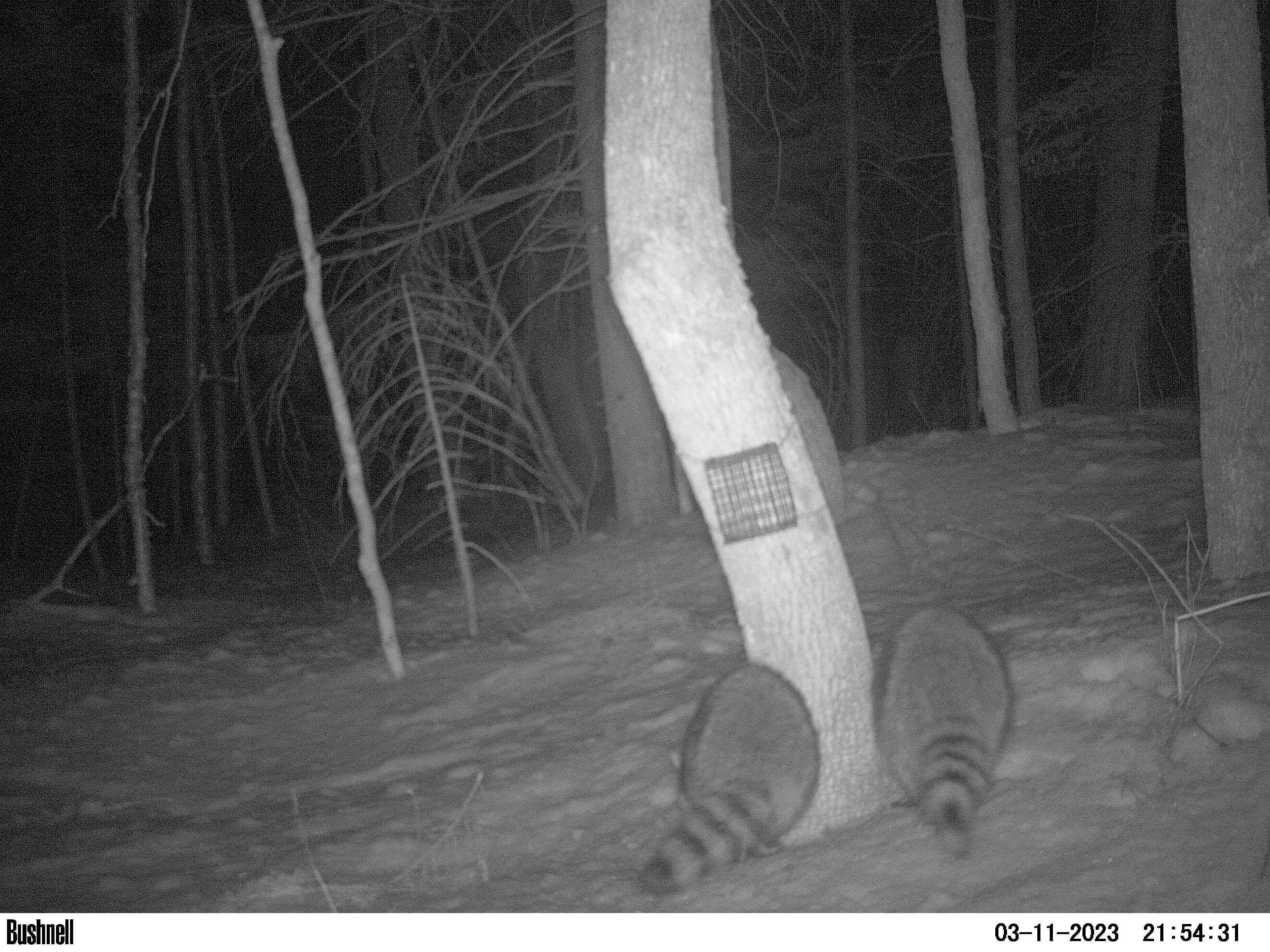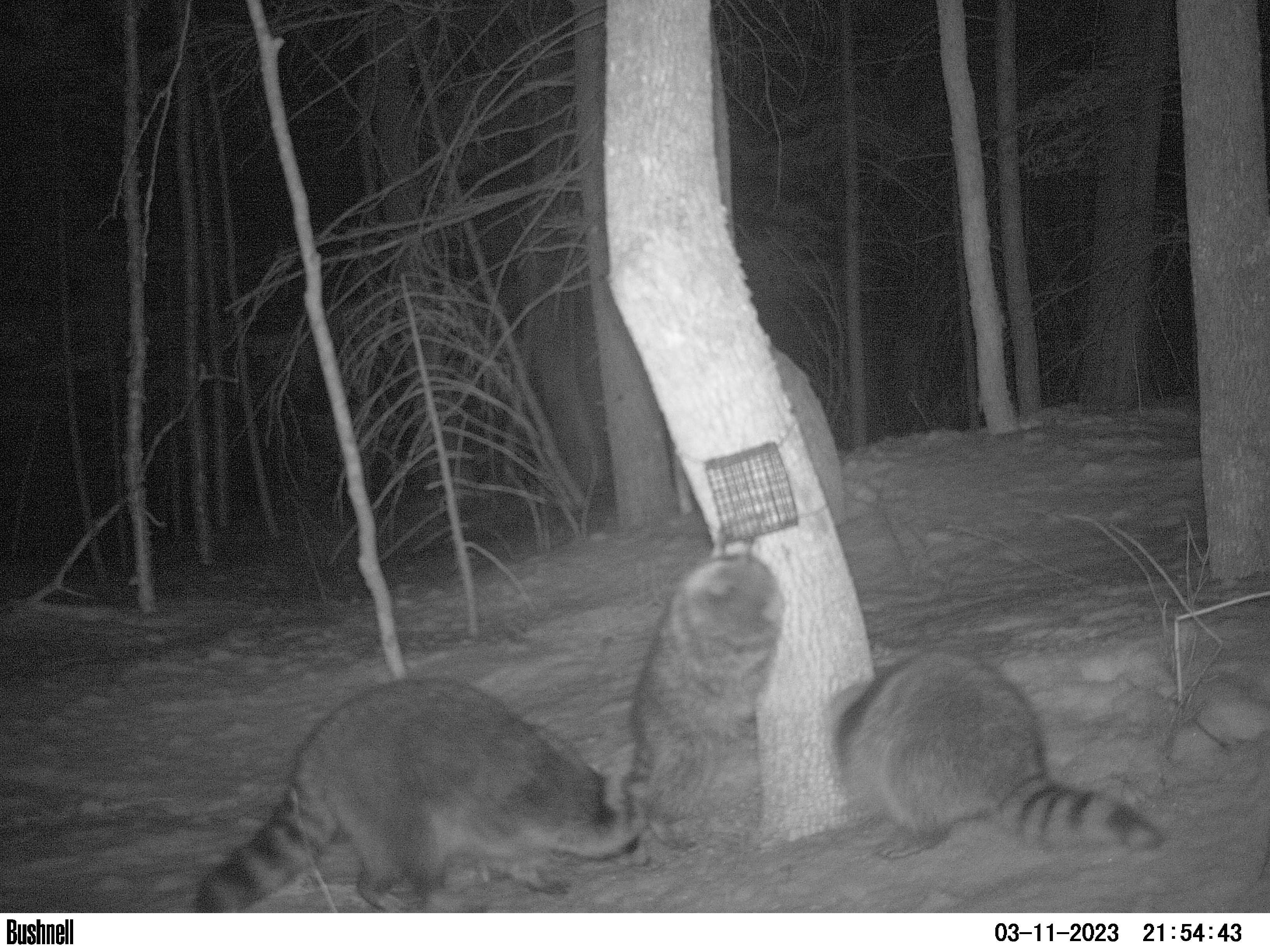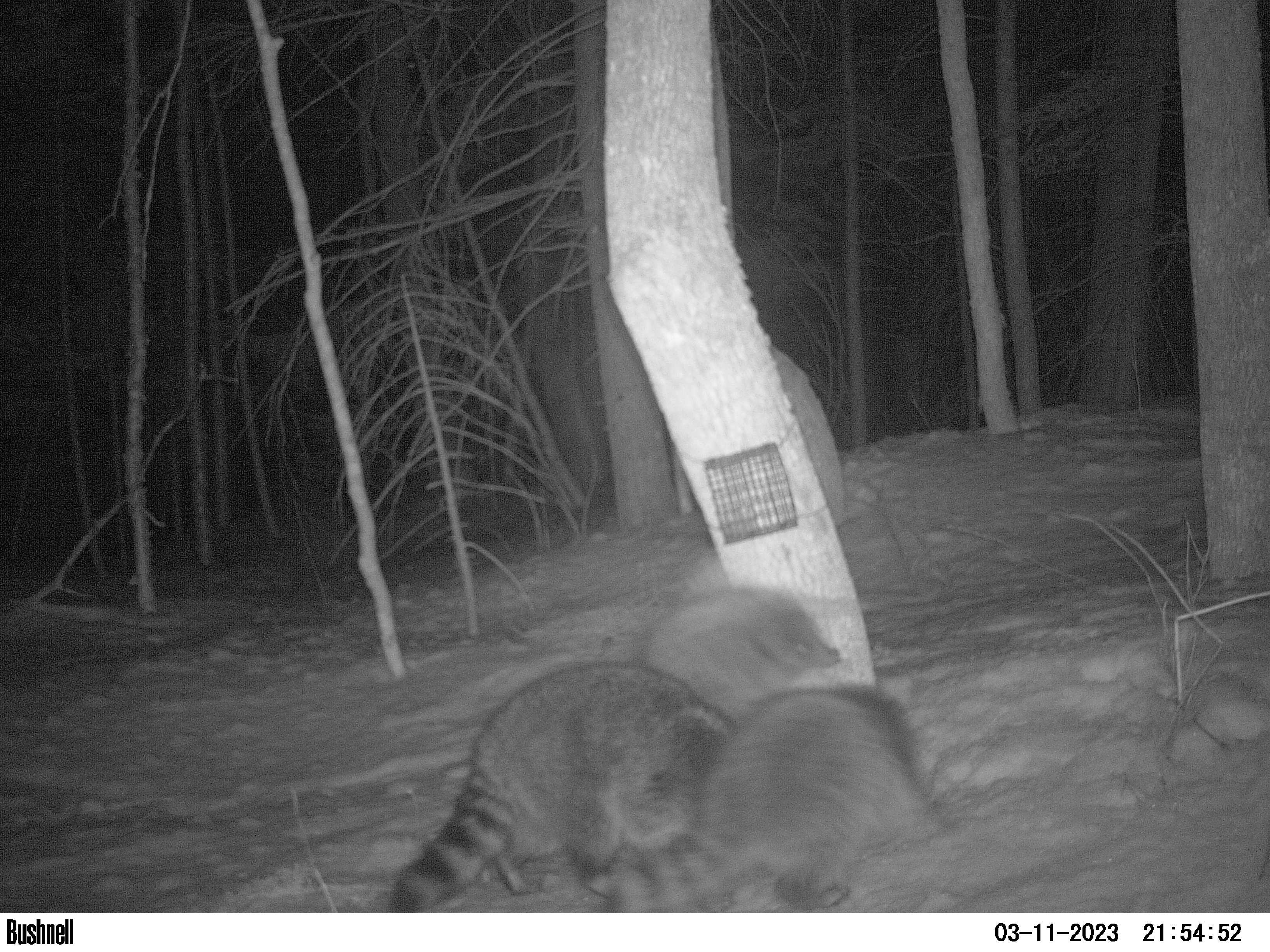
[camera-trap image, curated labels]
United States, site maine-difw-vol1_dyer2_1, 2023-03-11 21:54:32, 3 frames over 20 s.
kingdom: Animalia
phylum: Chordata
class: Mammalia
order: Carnivora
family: Procyonidae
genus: Procyon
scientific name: Procyon lotor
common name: raccoon